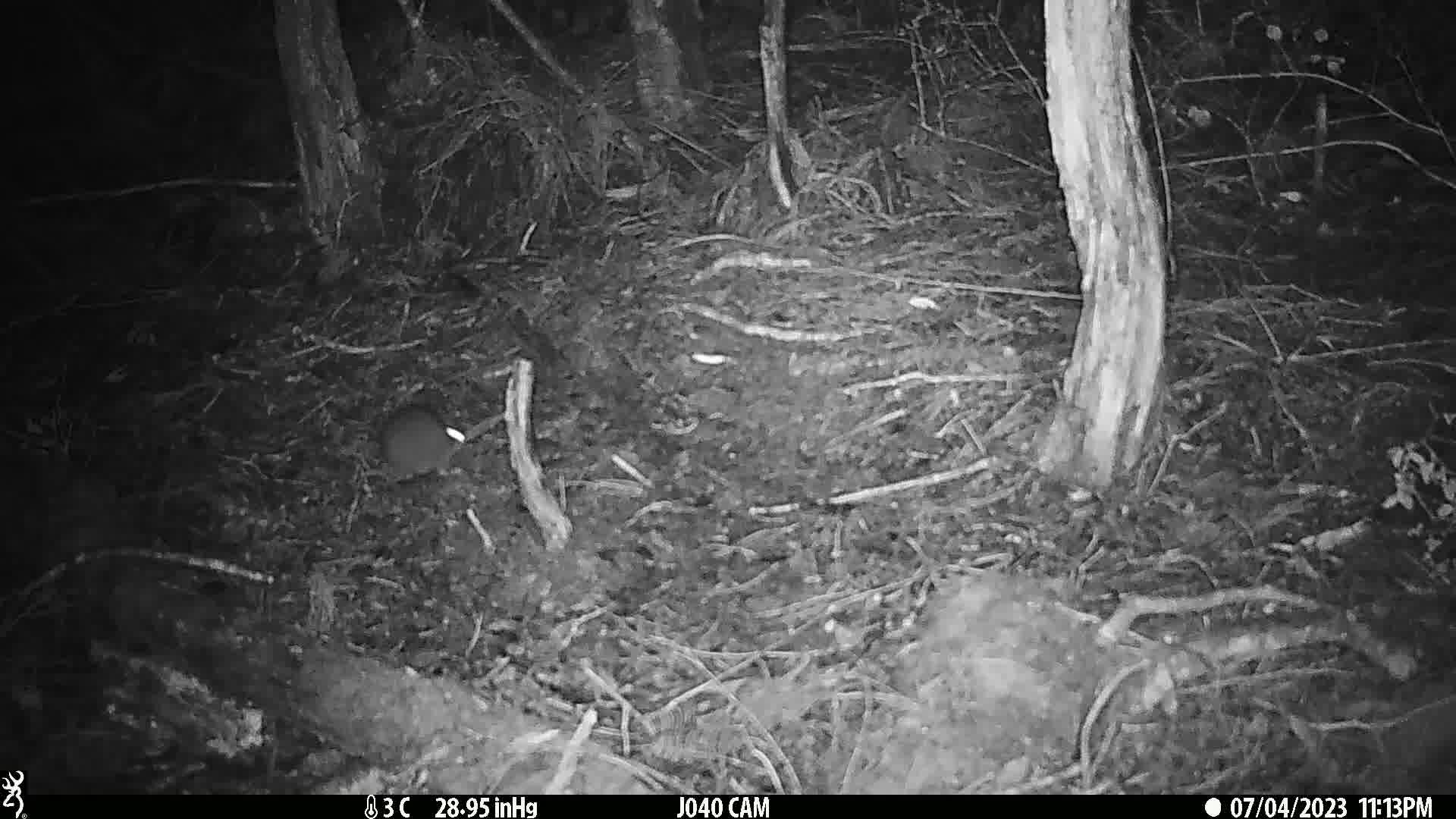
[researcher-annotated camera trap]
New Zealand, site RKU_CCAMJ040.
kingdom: Animalia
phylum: Chordata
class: Mammalia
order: Rodentia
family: Muridae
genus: Rattus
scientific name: Rattus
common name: rat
Rat (Rattus).